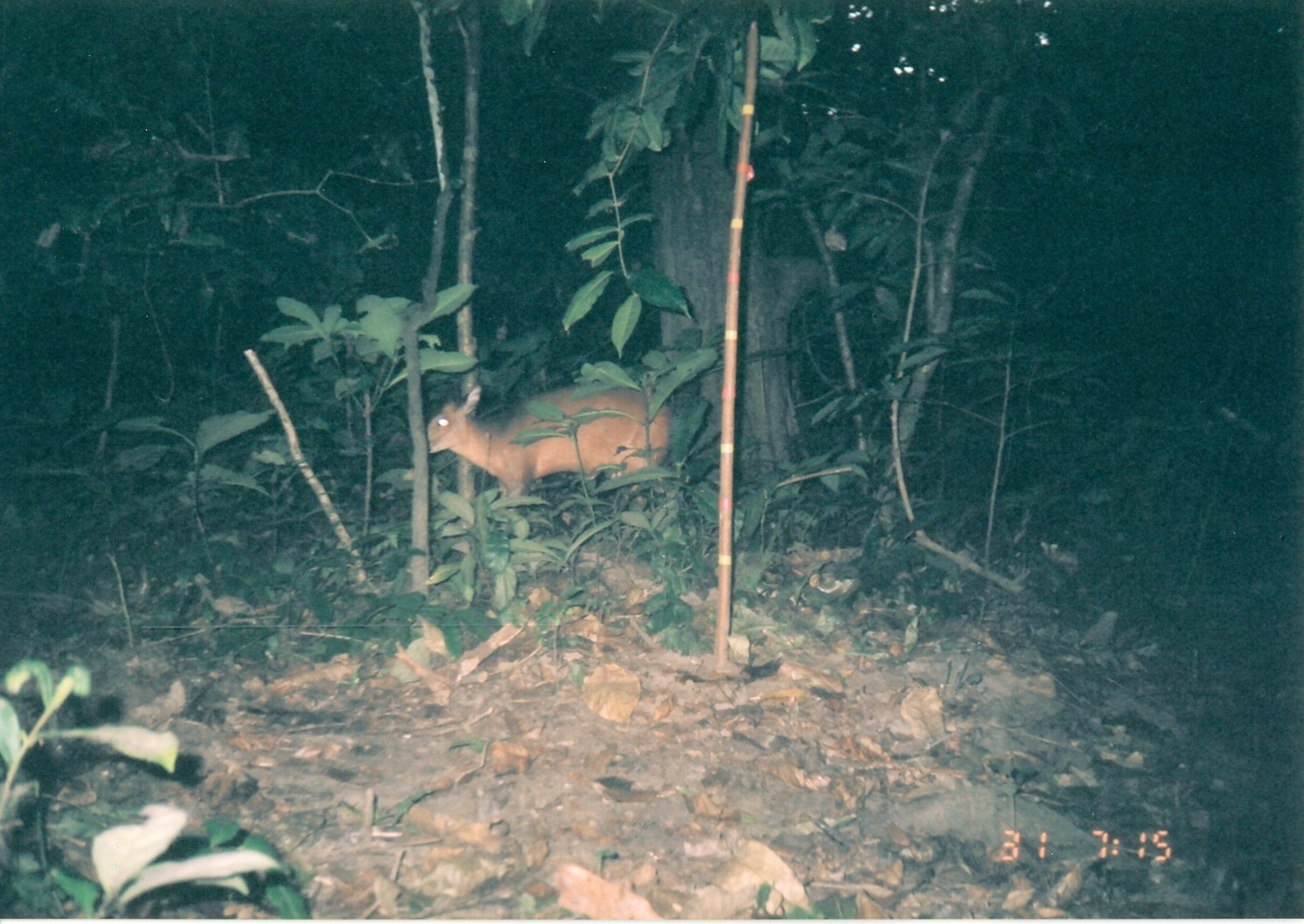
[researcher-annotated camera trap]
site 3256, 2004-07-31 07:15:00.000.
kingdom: Animalia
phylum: Chordata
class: Mammalia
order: Artiodactyla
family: Bovidae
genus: Cephalophus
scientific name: Cephalophus harveyi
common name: harvey's duiker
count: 1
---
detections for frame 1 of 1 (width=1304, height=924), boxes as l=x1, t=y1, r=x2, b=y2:
cephalophus harveyi: l=416, t=380, r=680, b=542